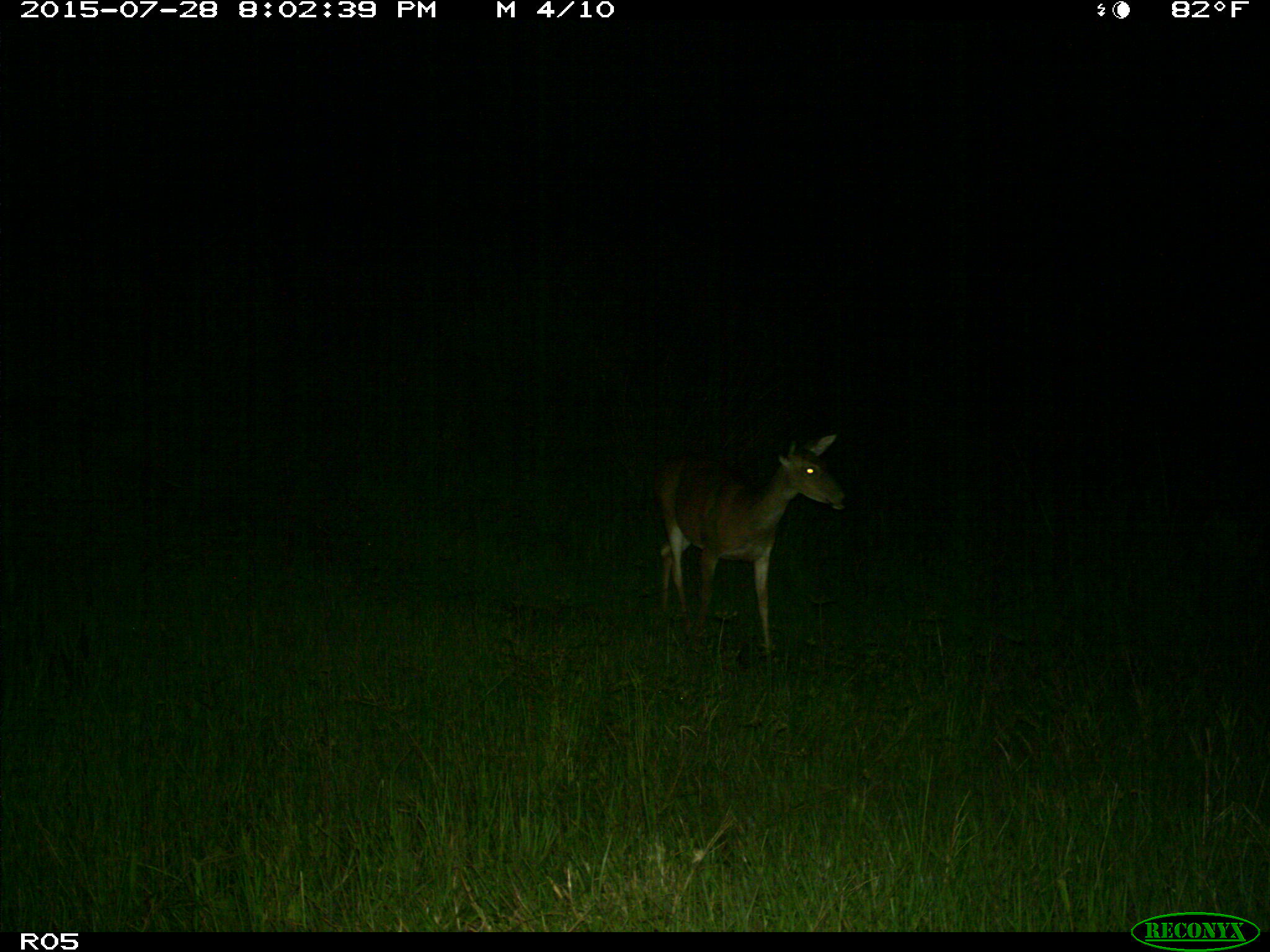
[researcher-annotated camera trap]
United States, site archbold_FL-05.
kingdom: Animalia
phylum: Chordata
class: Mammalia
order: Artiodactyla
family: Cervidae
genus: Odocoileus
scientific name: Odocoileus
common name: deer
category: unidentified deer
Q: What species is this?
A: Unidentified deer (deer) (Odocoileus).